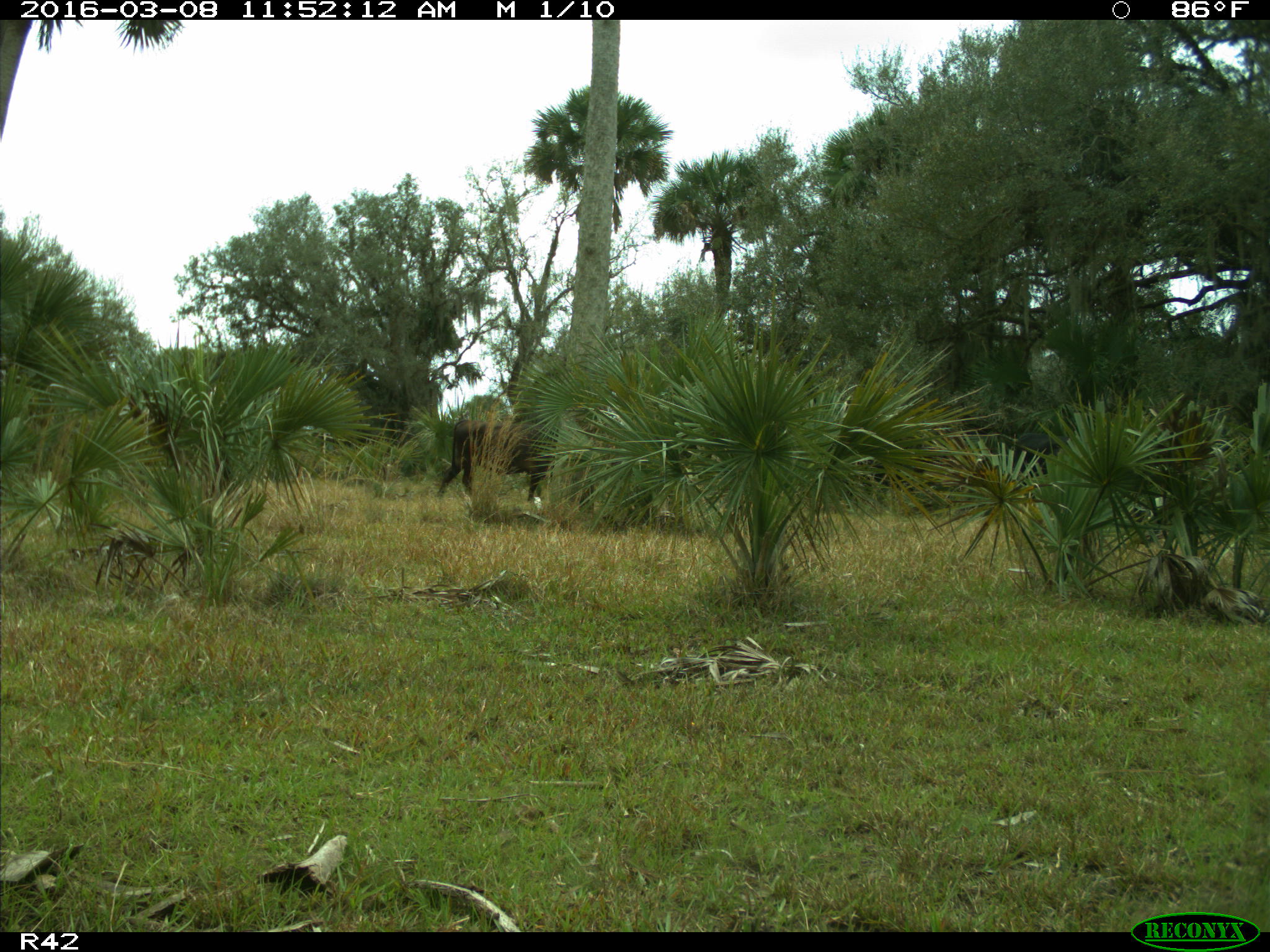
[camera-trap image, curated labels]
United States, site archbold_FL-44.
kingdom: Animalia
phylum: Chordata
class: Mammalia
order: Artiodactyla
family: Bovidae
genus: Bos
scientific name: Bos taurus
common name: domestic cow